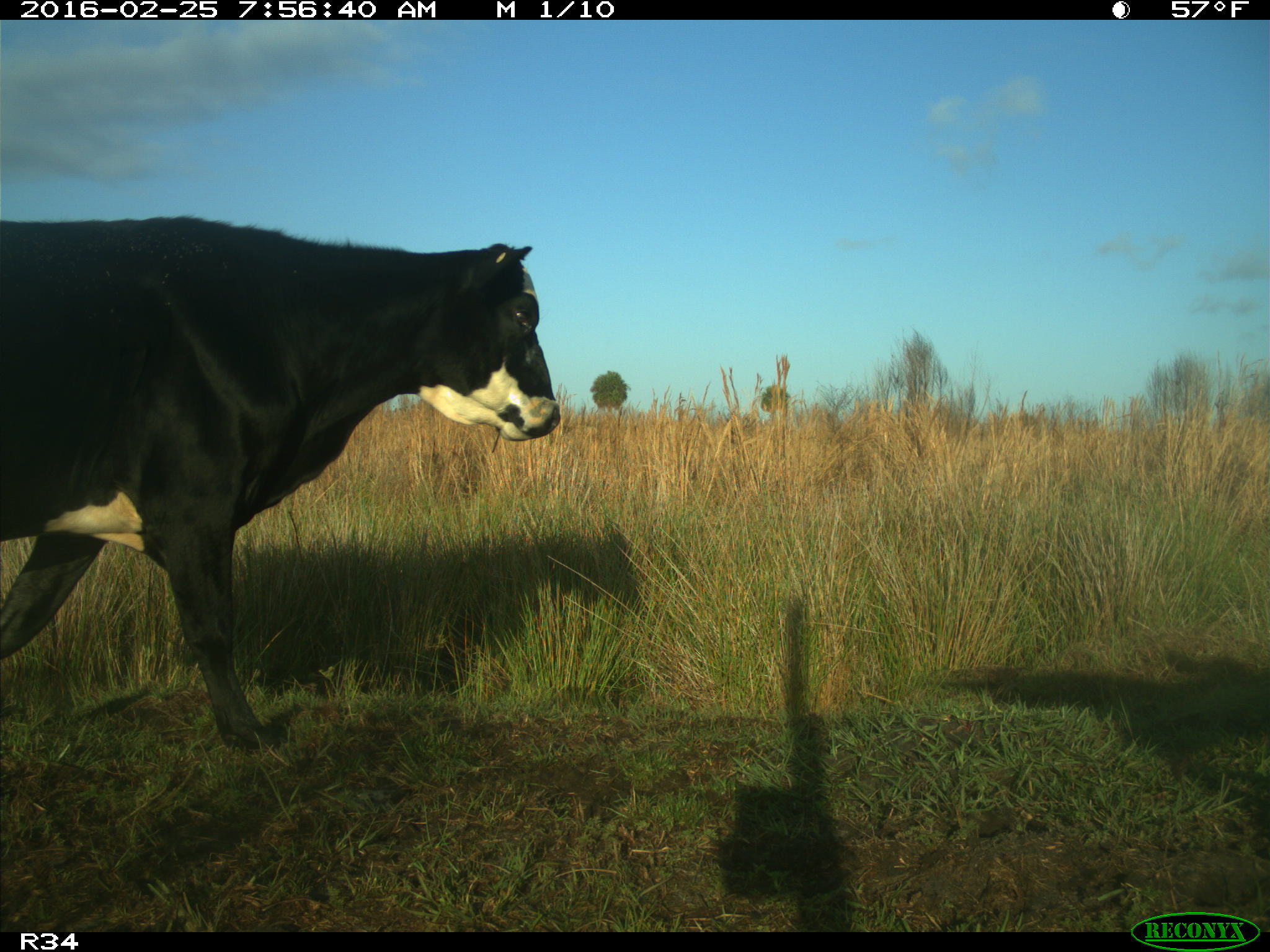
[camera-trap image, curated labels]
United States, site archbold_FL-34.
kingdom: Animalia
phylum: Chordata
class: Mammalia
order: Artiodactyla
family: Bovidae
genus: Bos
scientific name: Bos taurus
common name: domestic cow